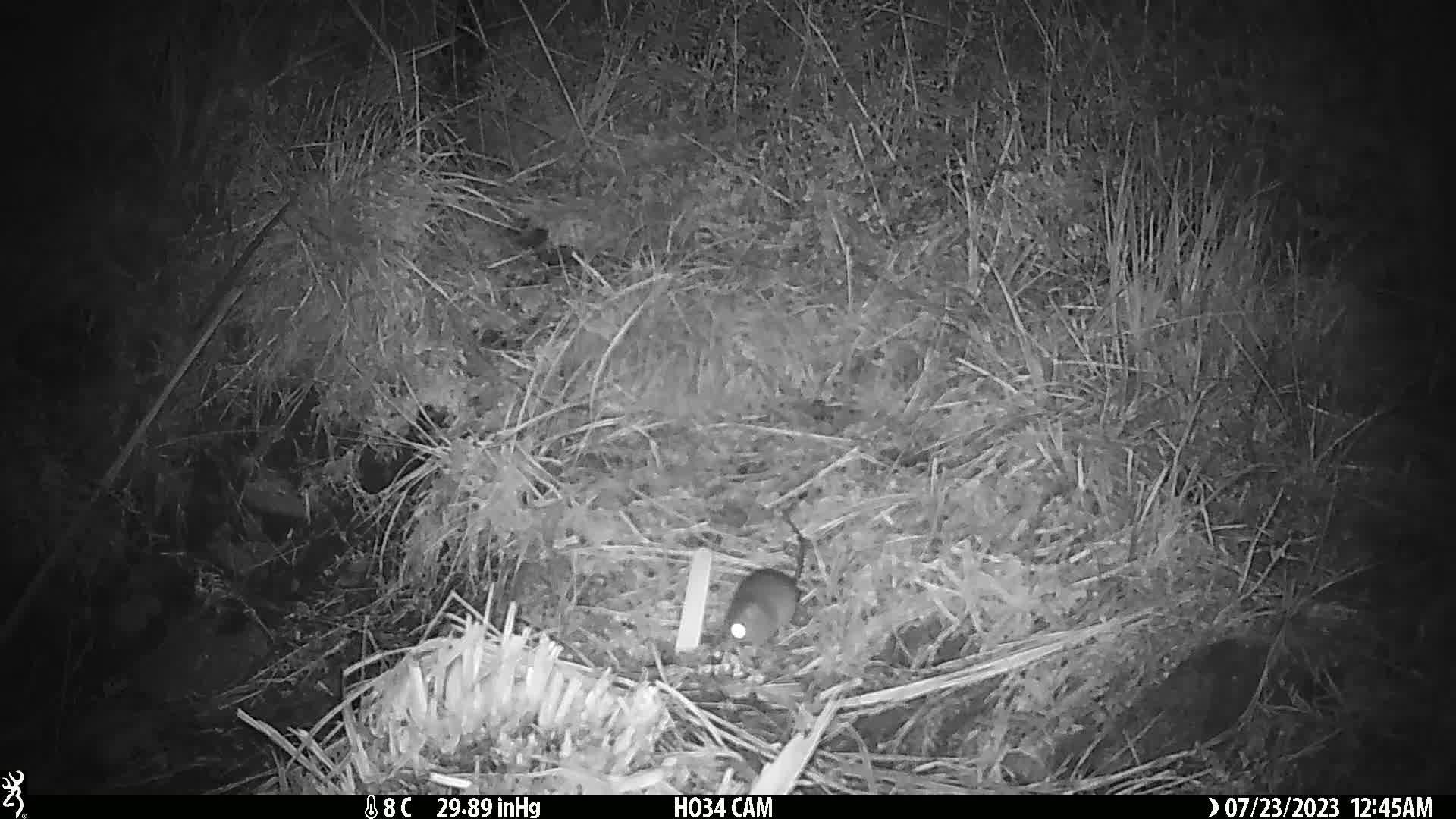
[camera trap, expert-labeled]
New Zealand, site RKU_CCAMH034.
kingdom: Animalia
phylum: Chordata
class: Mammalia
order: Rodentia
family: Muridae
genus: Rattus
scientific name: Rattus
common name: rat